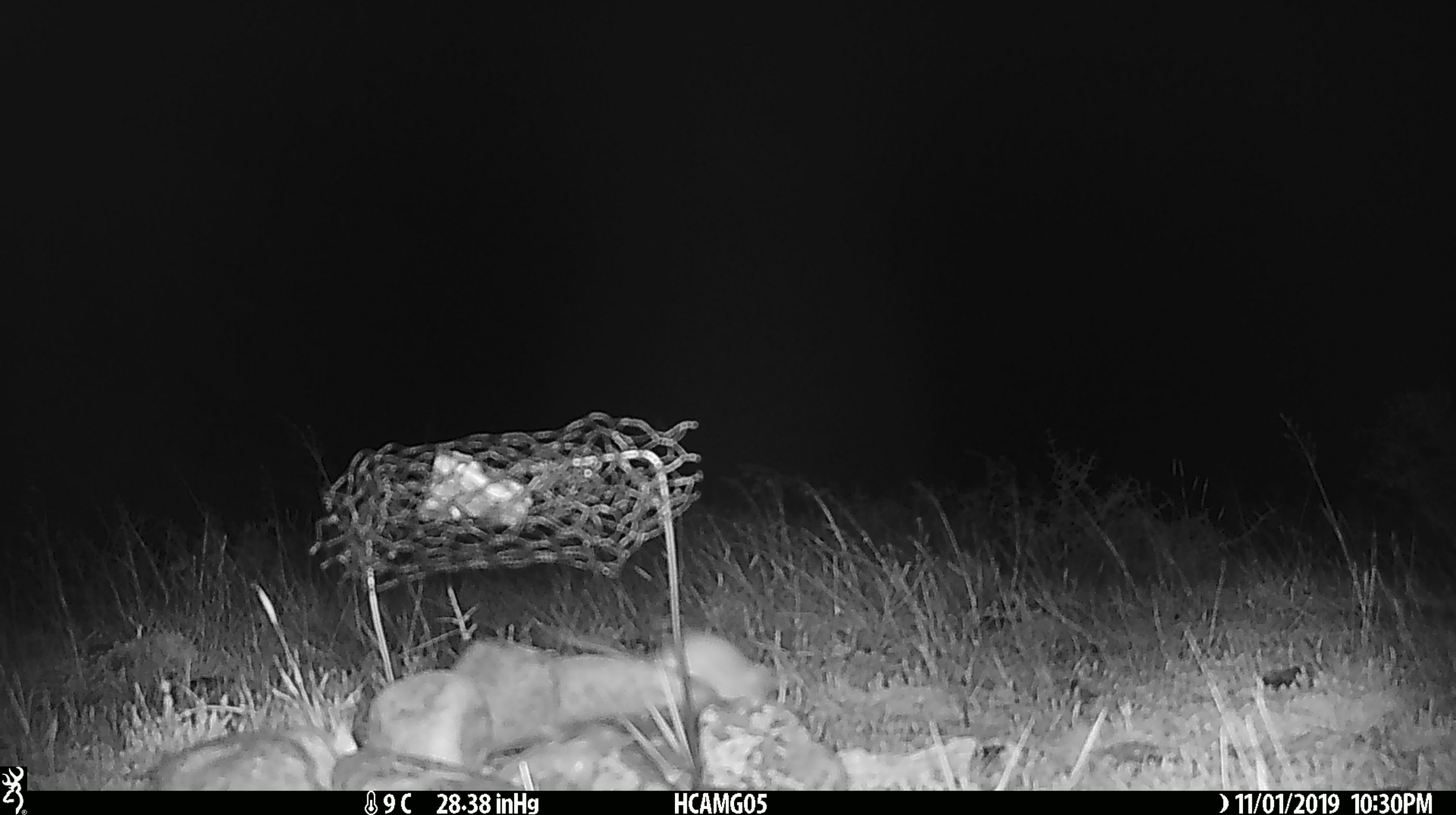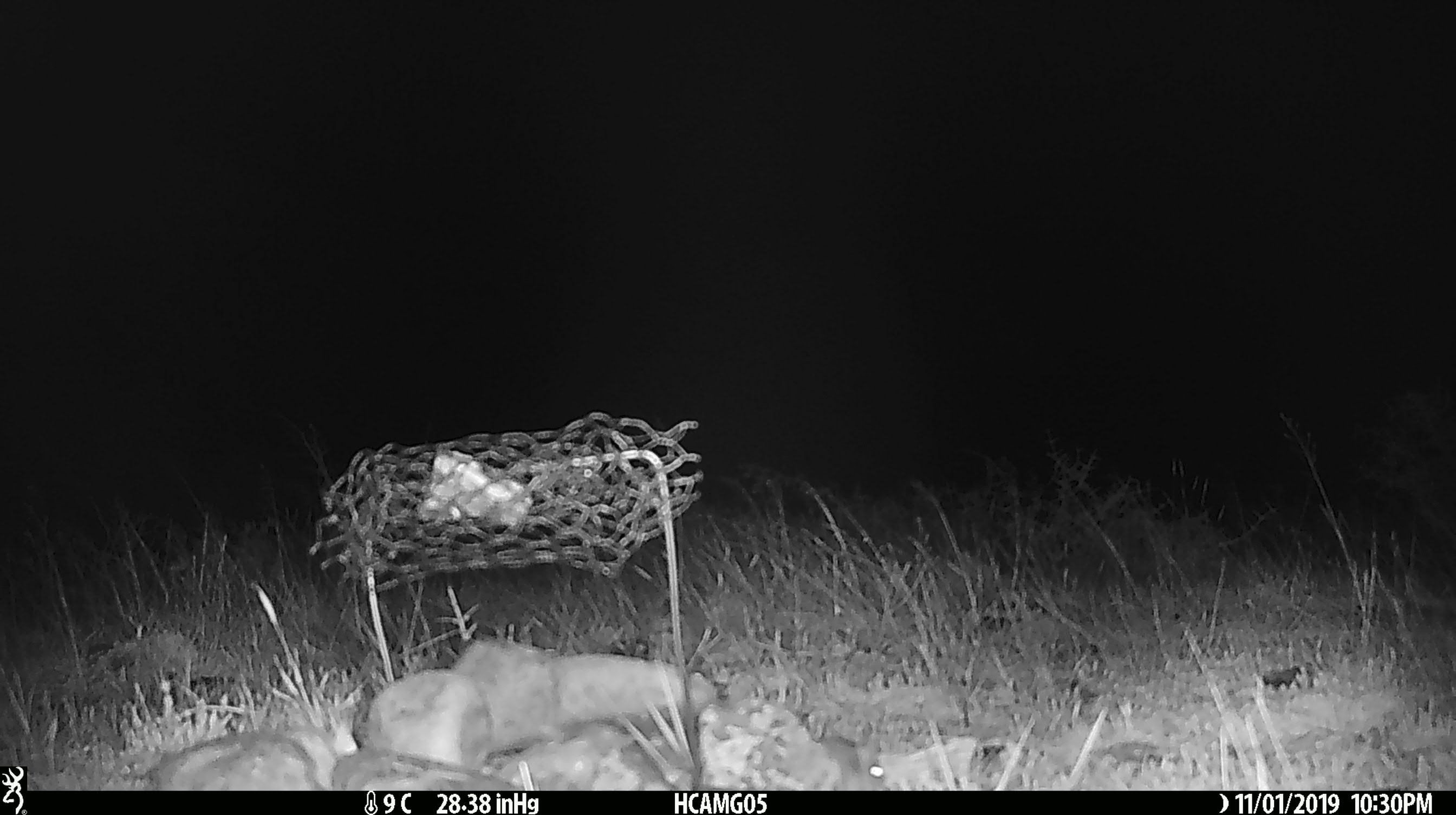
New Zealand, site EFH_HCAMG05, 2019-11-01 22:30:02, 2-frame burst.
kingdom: Animalia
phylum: Chordata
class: Mammalia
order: Rodentia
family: Muridae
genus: Mus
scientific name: Mus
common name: mouse